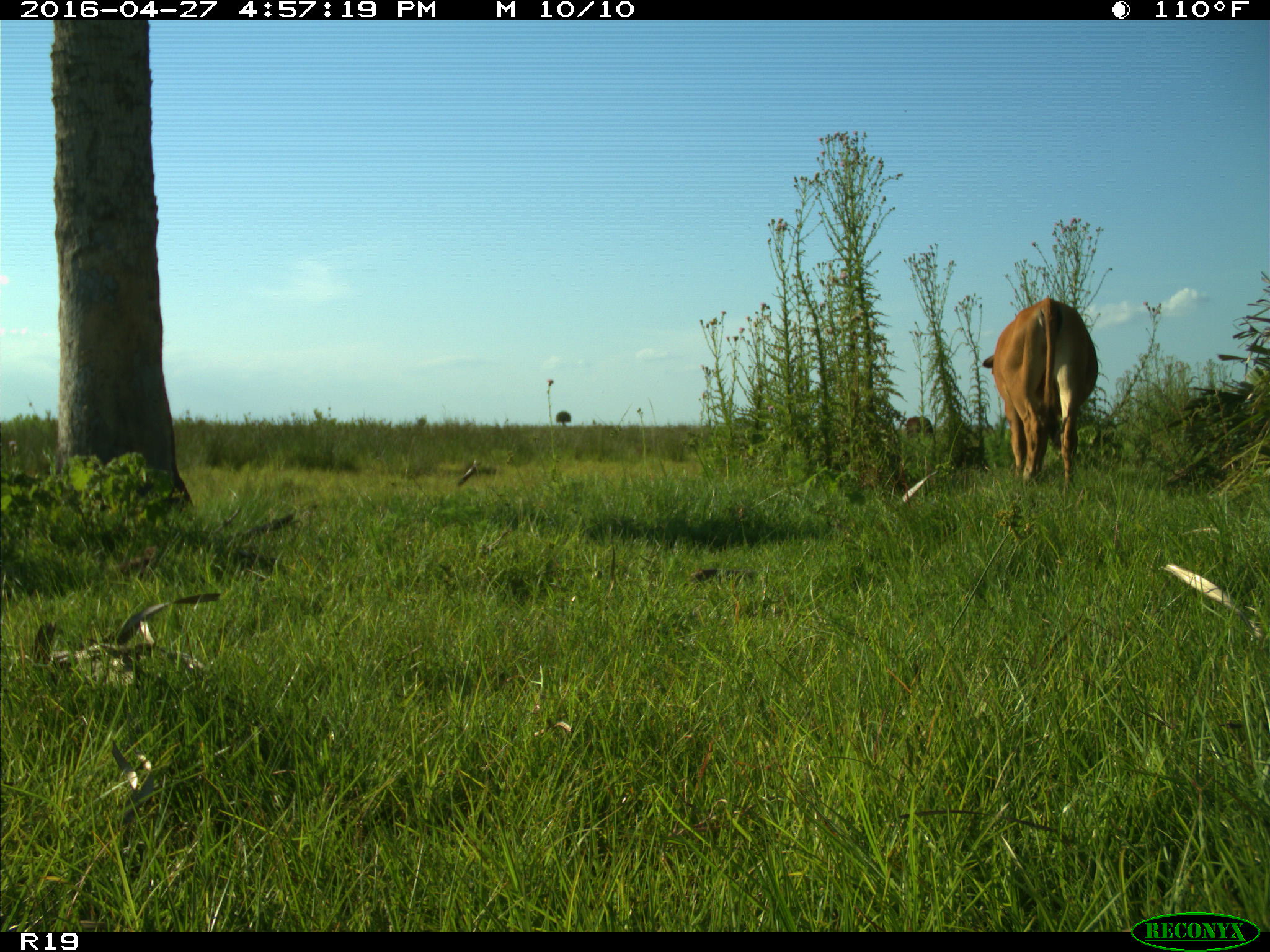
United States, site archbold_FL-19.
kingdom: Animalia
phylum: Chordata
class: Mammalia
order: Artiodactyla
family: Bovidae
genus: Bos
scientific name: Bos taurus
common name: domestic cow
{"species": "Bos taurus (domestic cow)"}